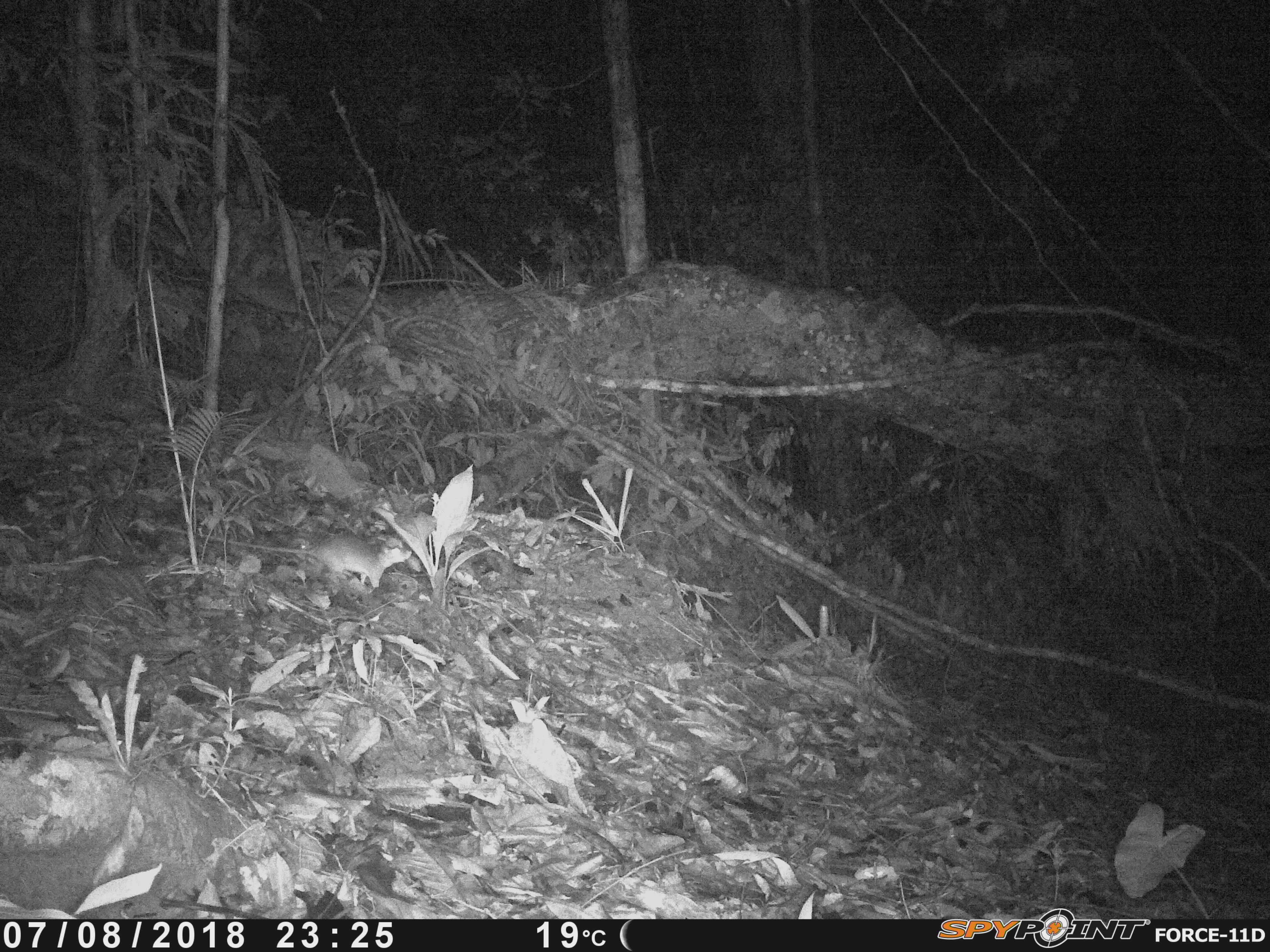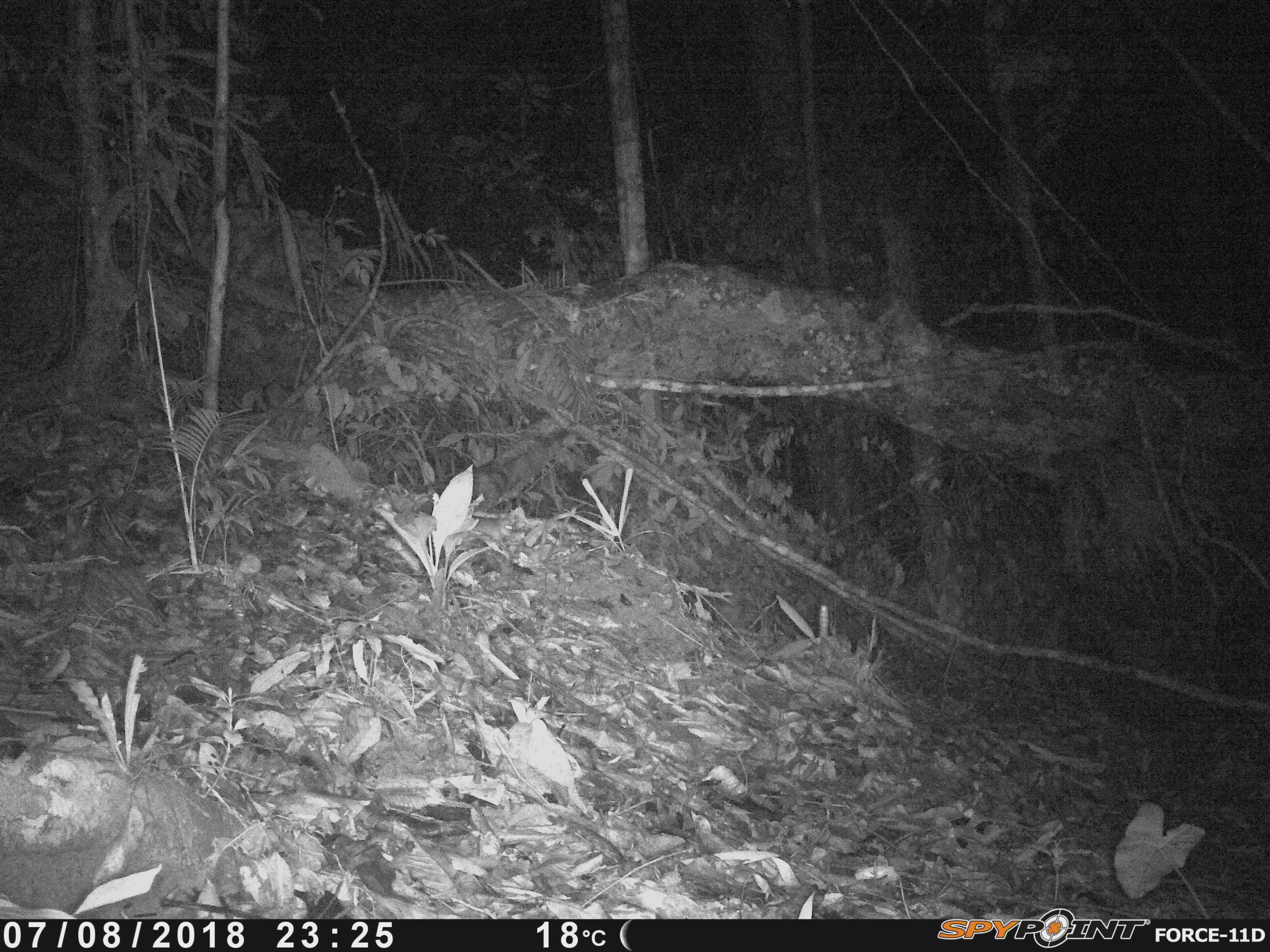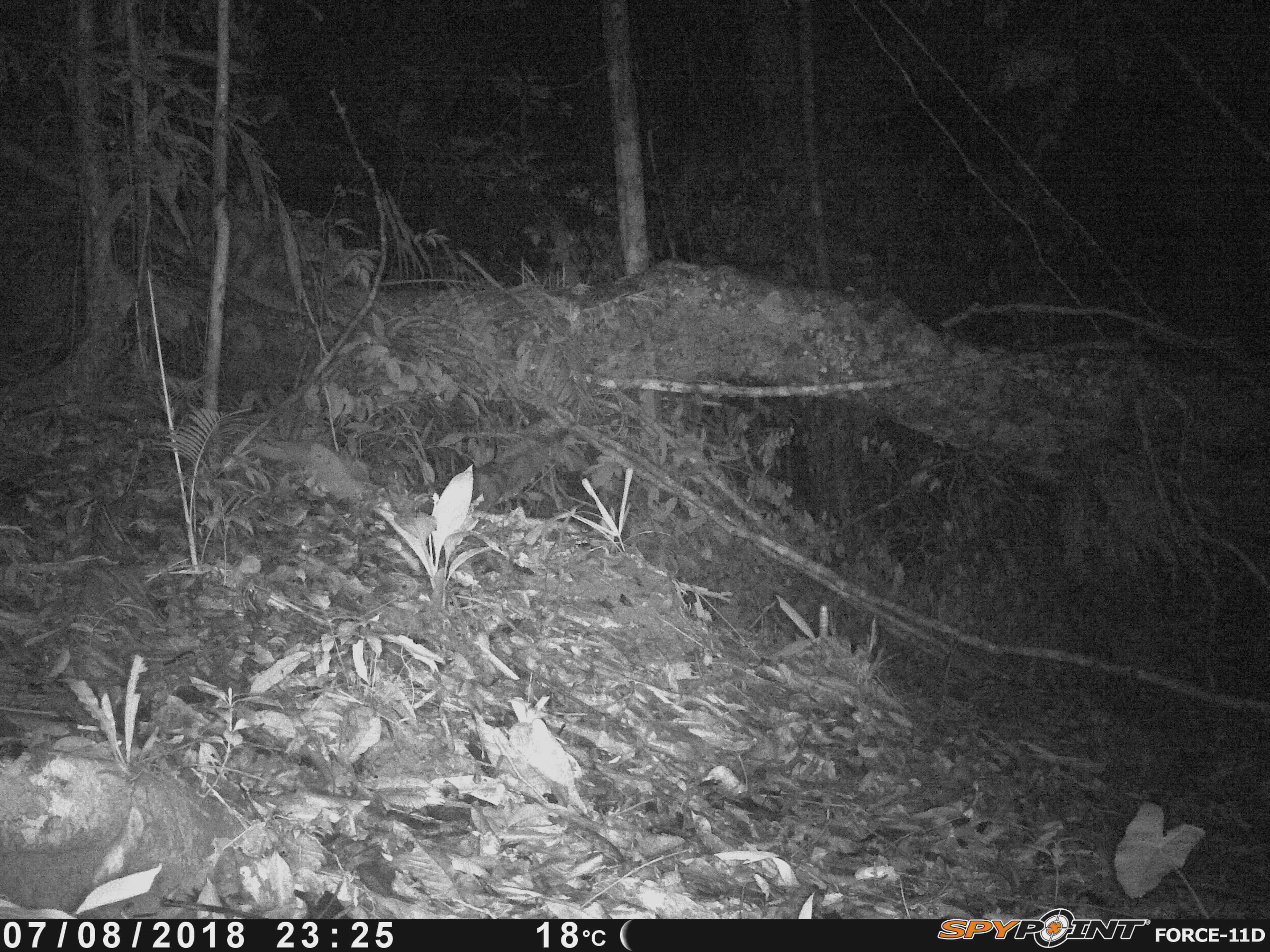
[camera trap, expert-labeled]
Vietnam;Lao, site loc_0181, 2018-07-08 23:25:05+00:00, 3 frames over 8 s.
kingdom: Animalia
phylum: Chordata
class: Mammalia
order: Rodentia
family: Muridae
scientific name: Muridae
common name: old-world mice and rats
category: unidentified murid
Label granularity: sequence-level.